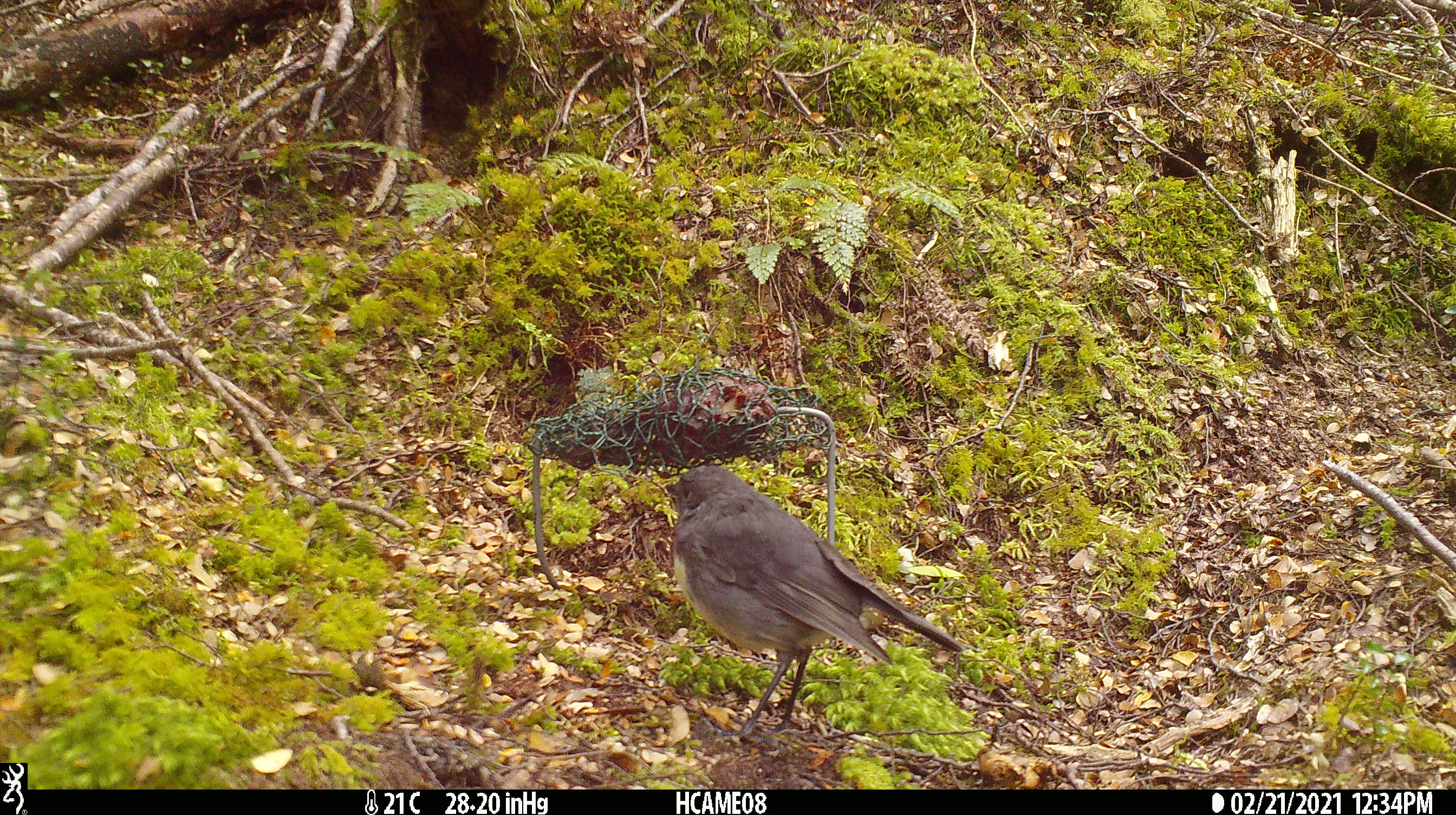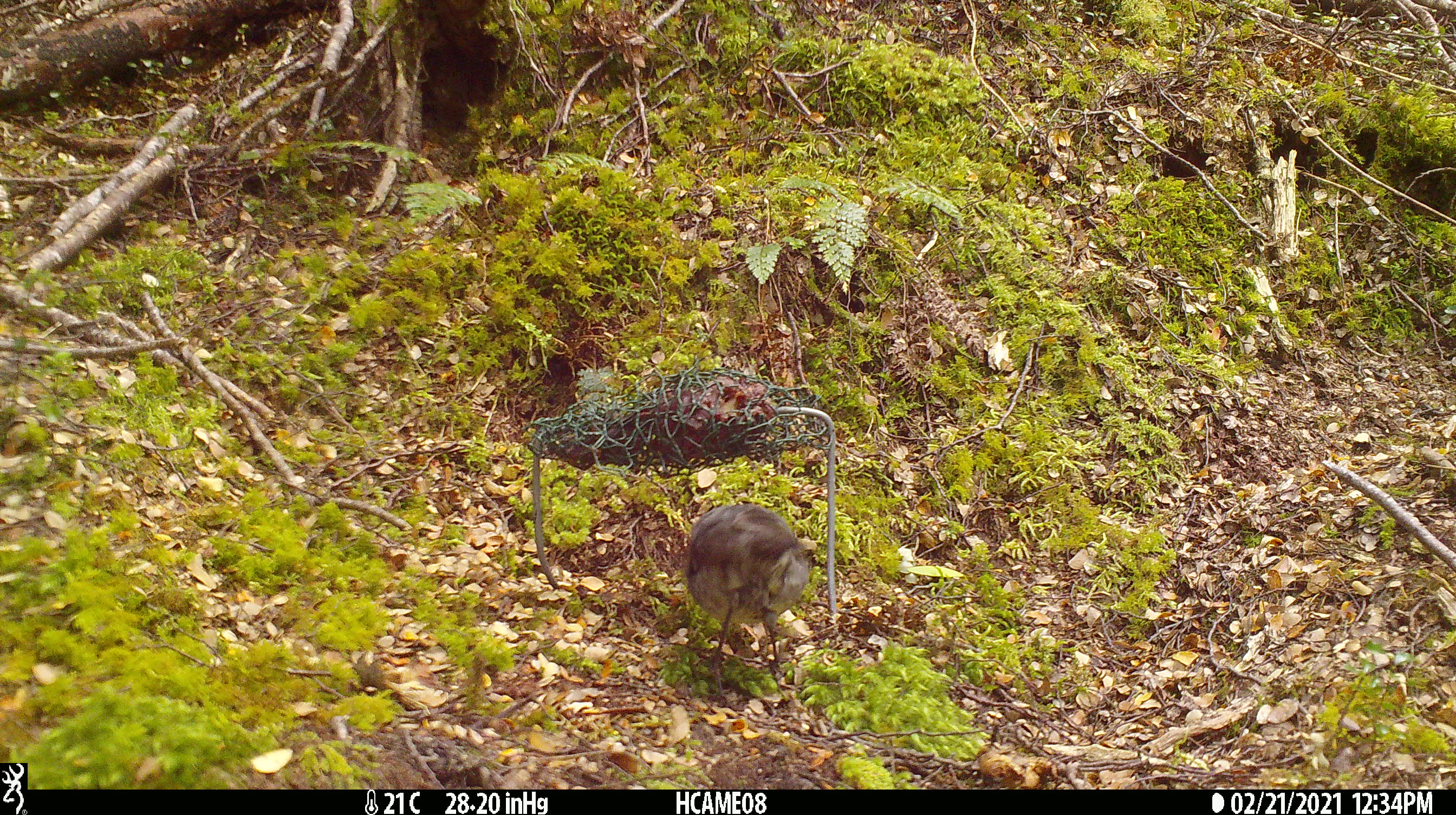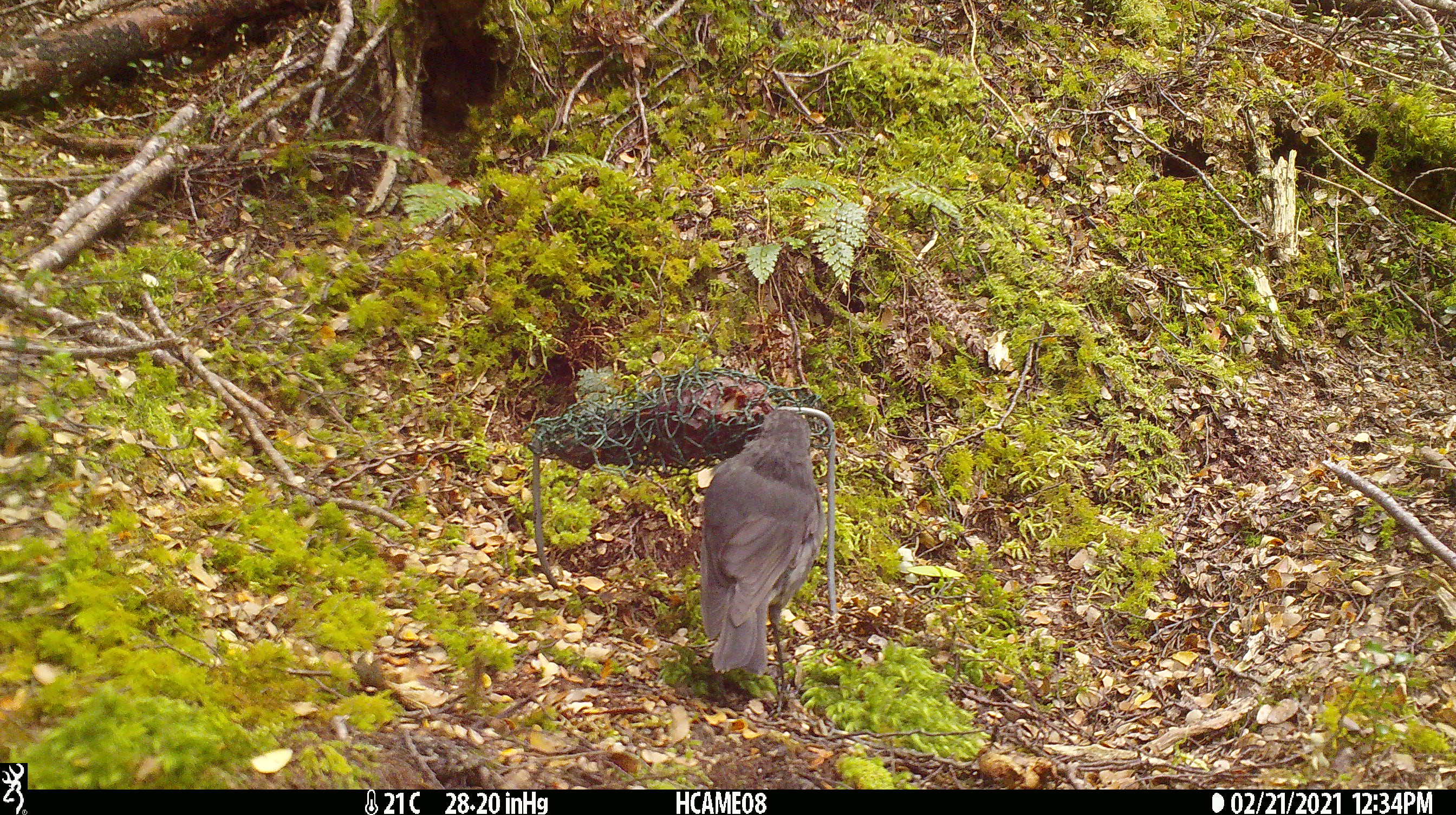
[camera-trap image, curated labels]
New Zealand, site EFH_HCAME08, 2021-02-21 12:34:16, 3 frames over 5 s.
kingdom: Animalia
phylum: Chordata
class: Aves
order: Passeriformes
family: Petroicidae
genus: Petroica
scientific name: Petroica australis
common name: new zealand robin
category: robin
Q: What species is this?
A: Robin (new zealand robin) (Petroica australis).